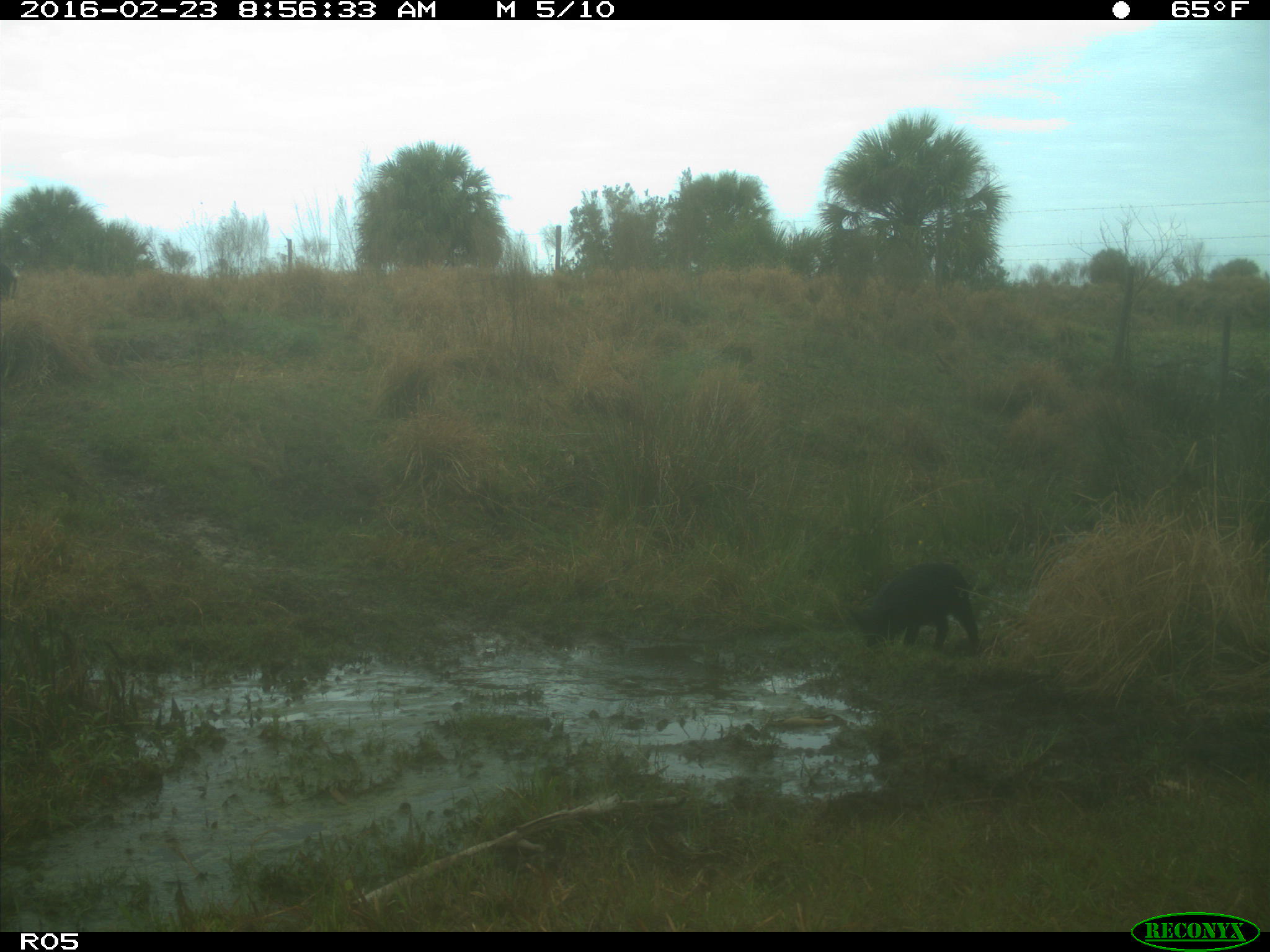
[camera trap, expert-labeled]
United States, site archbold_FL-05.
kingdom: Animalia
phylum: Chordata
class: Mammalia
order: Artiodactyla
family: Suidae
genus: Sus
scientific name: Sus scrofa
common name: wild boar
Sus scrofa (wild boar).